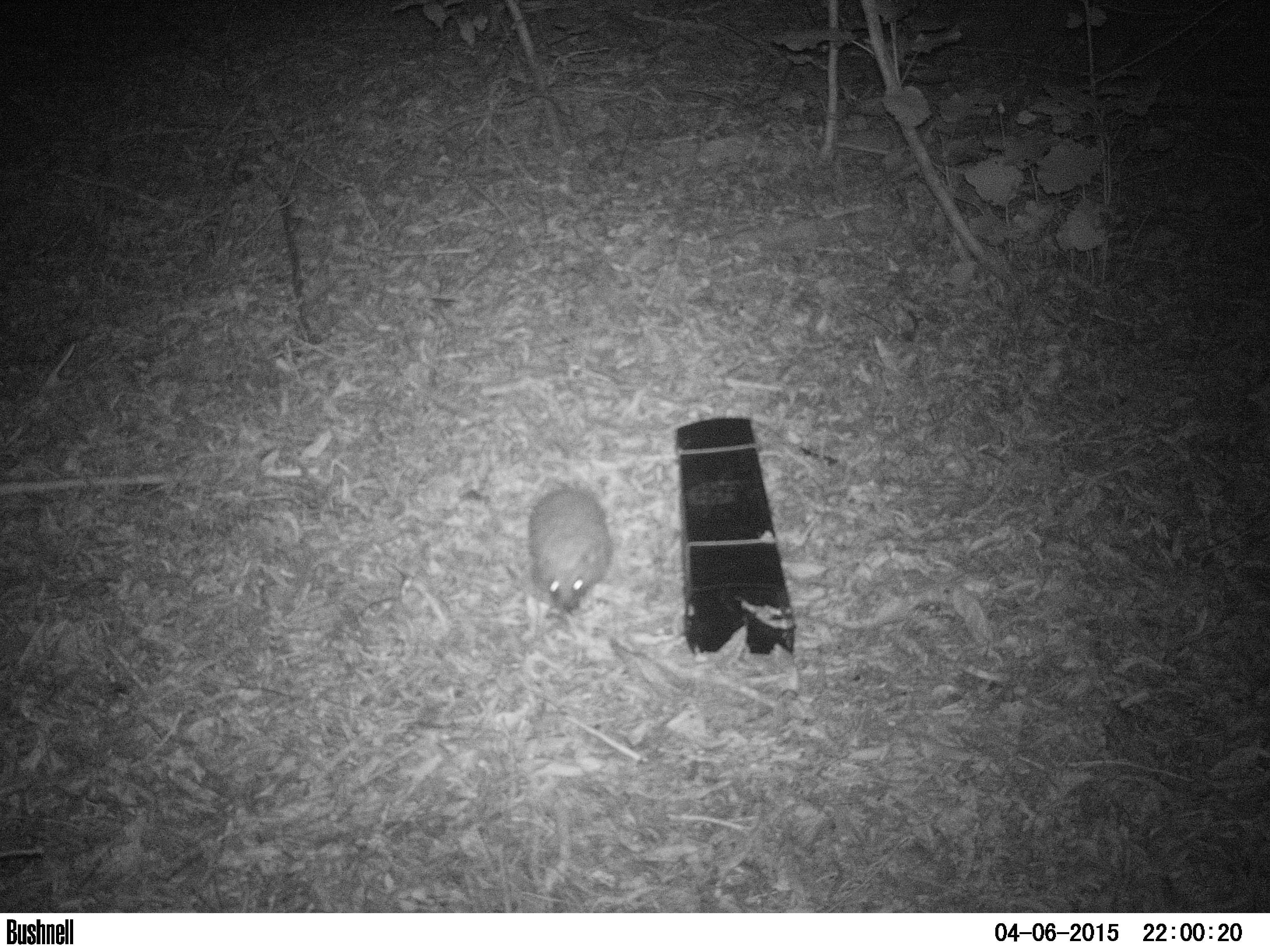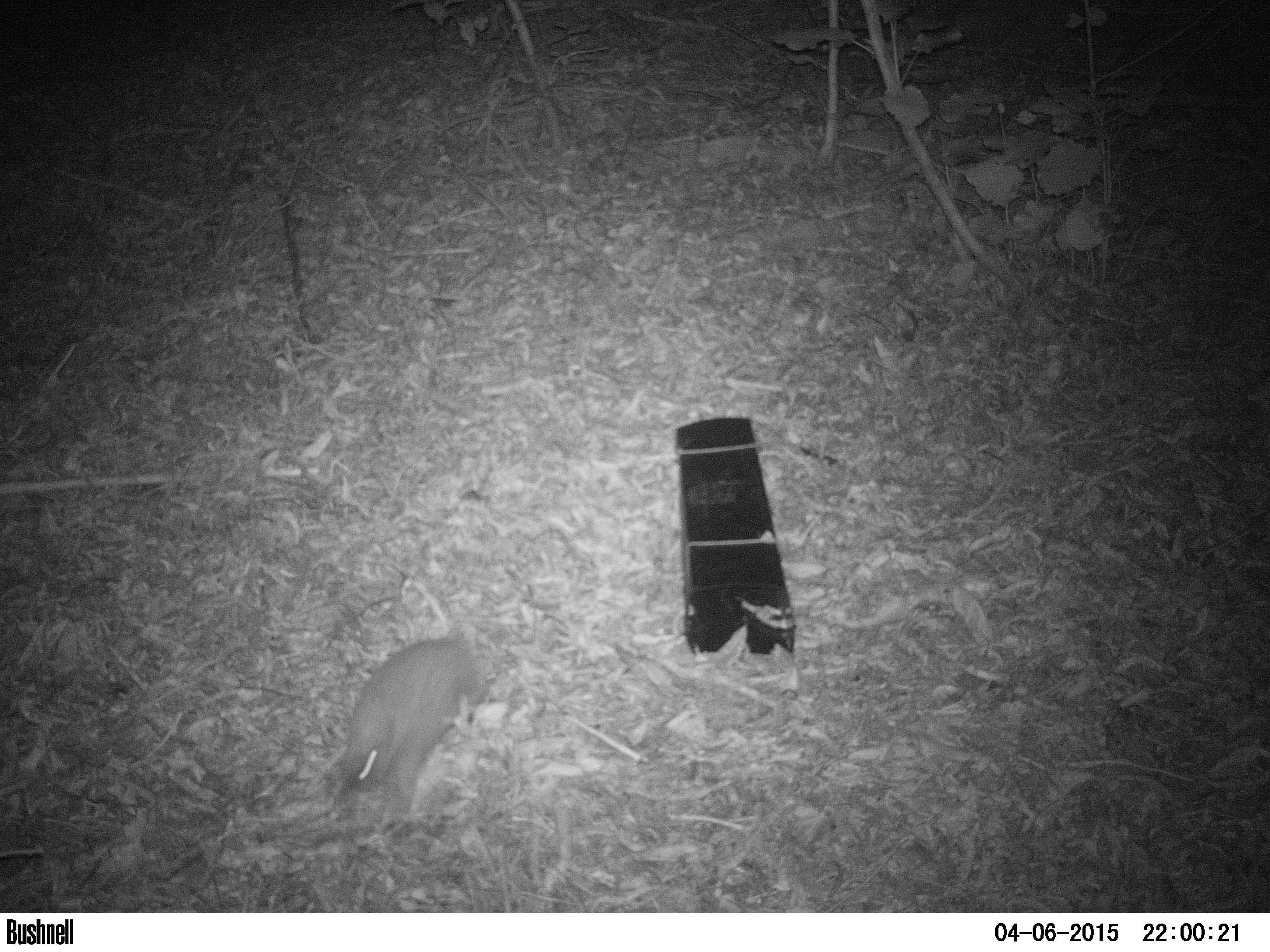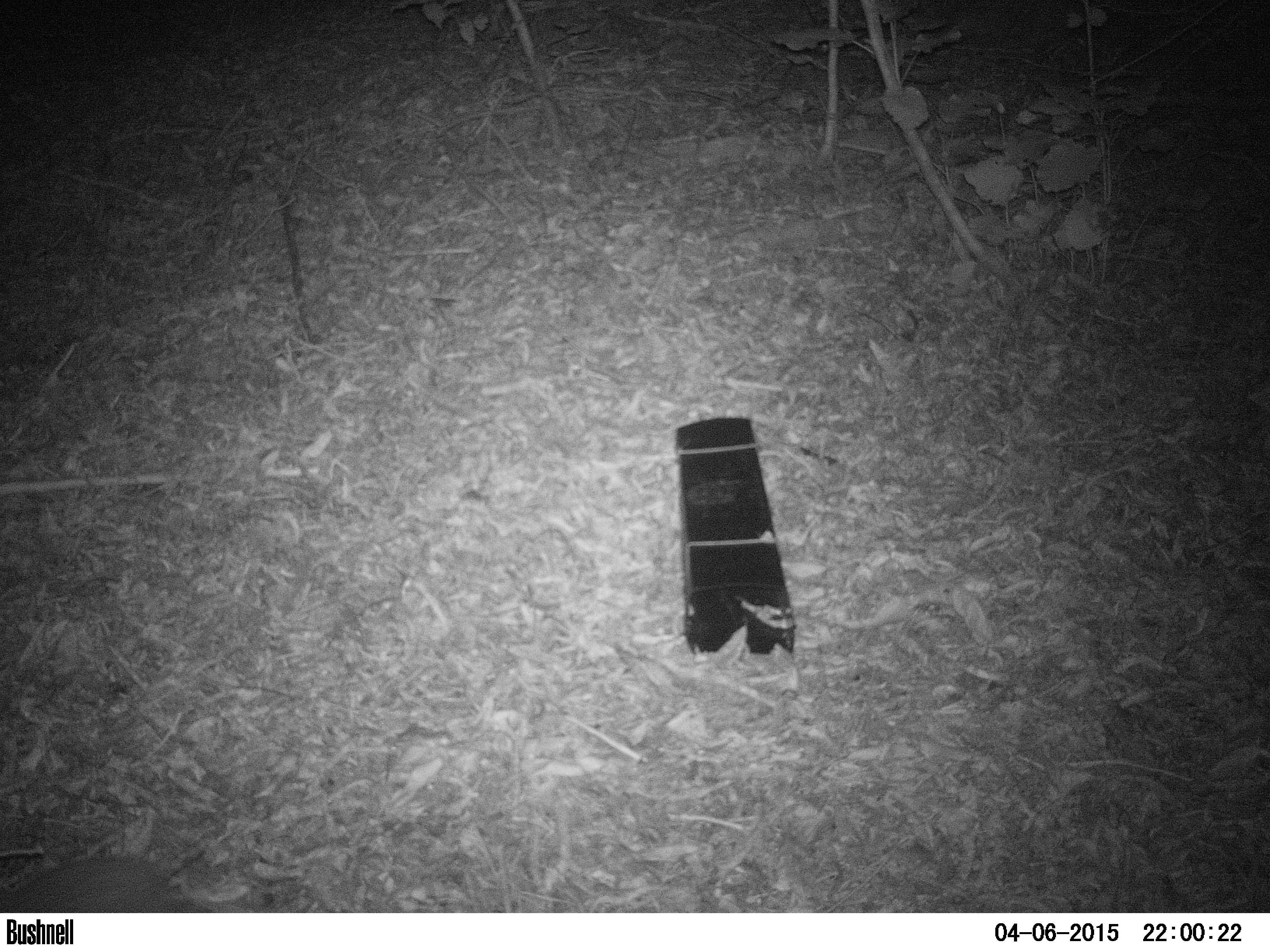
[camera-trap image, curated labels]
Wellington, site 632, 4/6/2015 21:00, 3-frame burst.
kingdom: Animalia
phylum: Chordata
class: Mammalia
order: Eulipotyphla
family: Erinaceidae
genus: Erinaceus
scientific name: Erinaceus europaeus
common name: hedgehog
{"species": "hedgehog (Erinaceus europaeus)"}